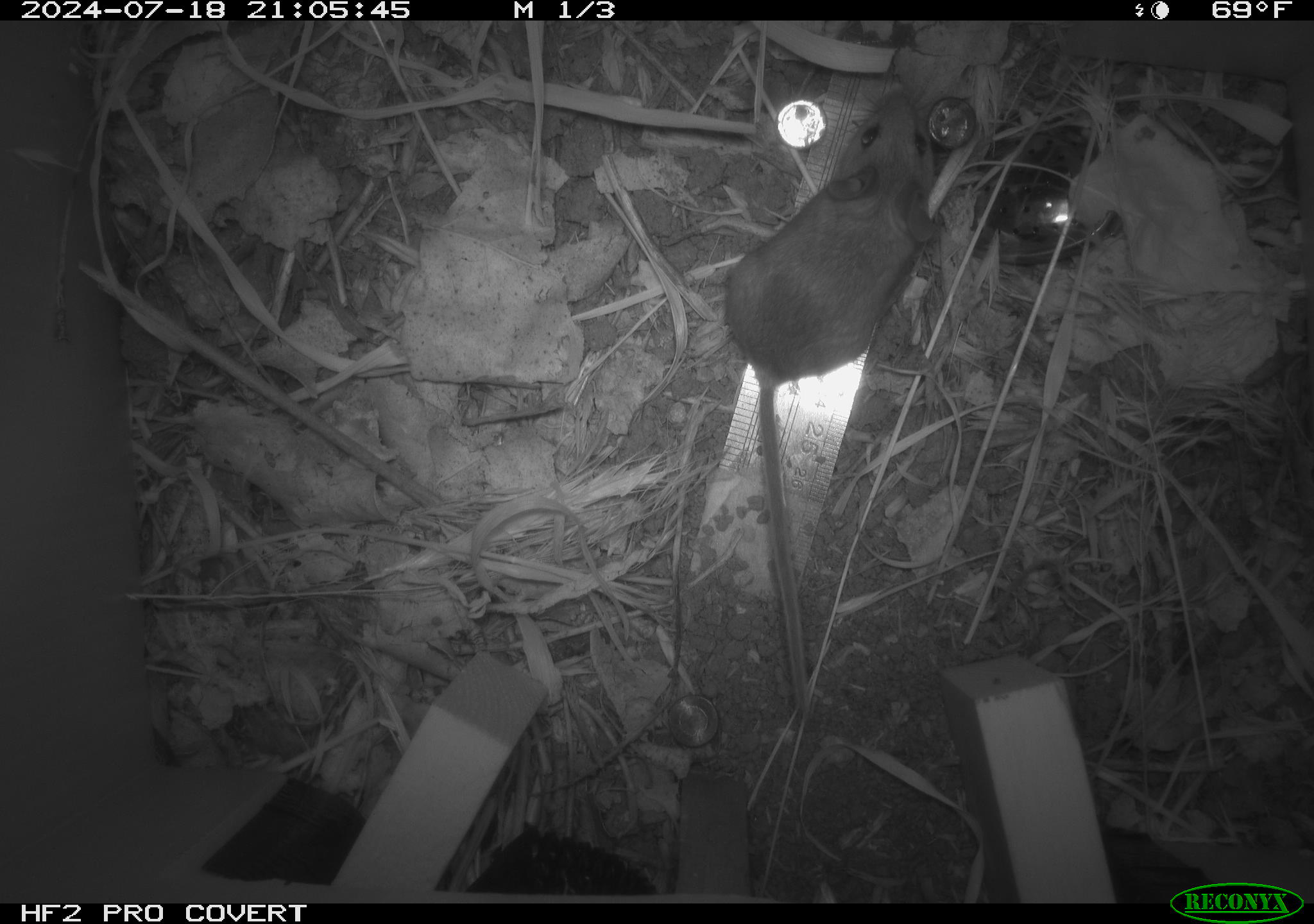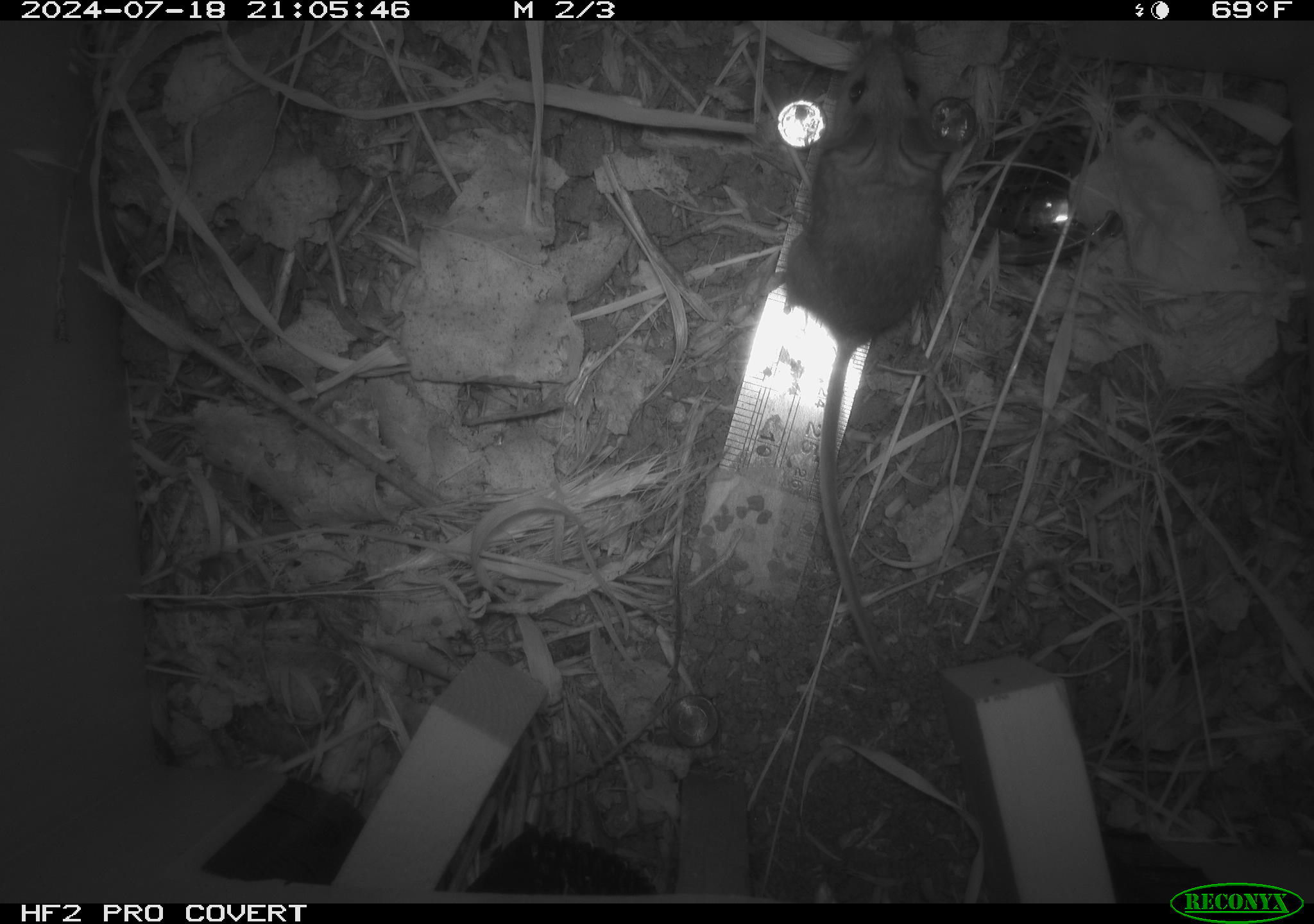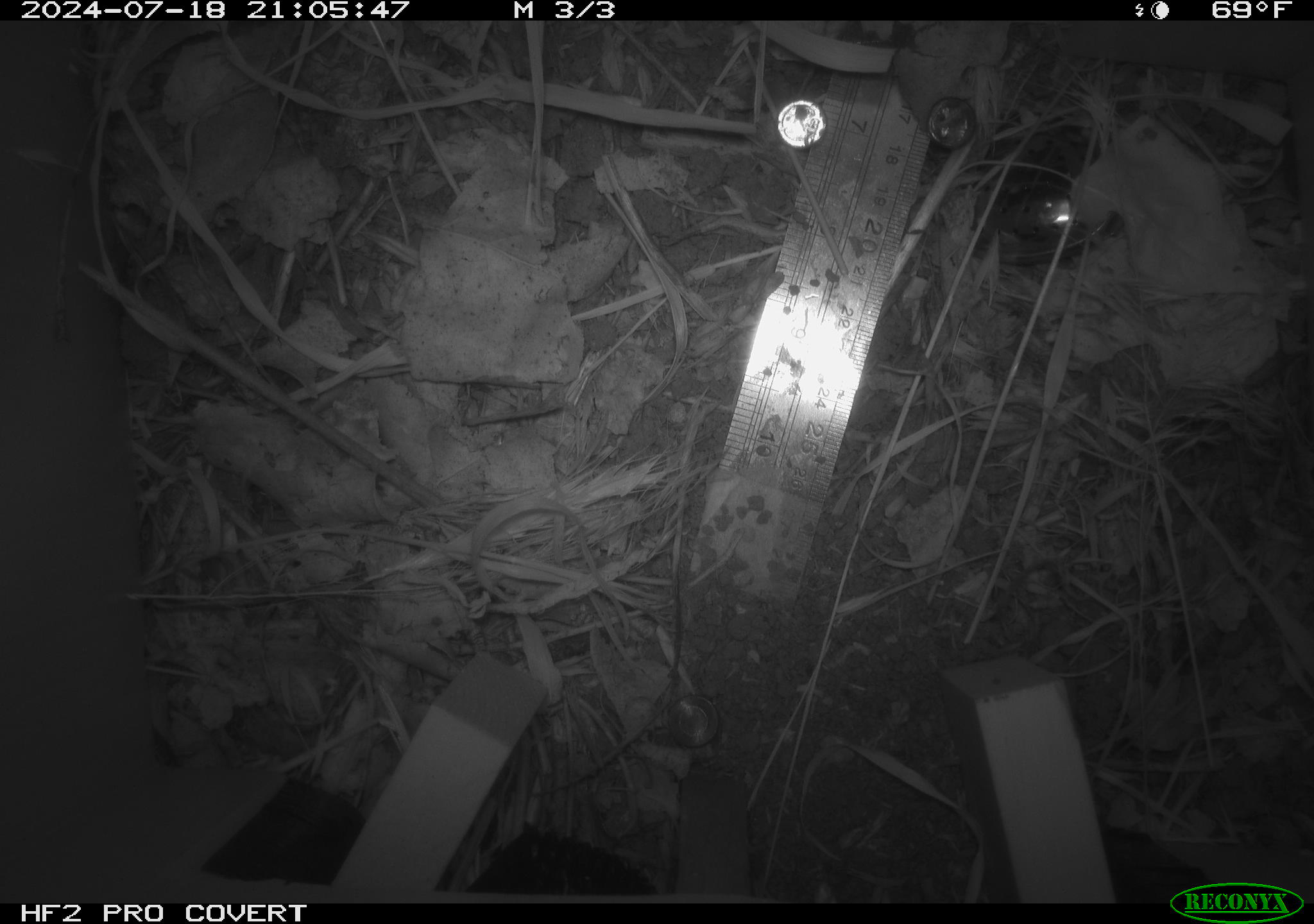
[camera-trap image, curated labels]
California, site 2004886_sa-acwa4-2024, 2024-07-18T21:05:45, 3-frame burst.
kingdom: Animalia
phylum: Chordata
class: Mammalia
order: Rodentia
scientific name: Rodentia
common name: mouse species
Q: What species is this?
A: Mouse species (Rodentia).